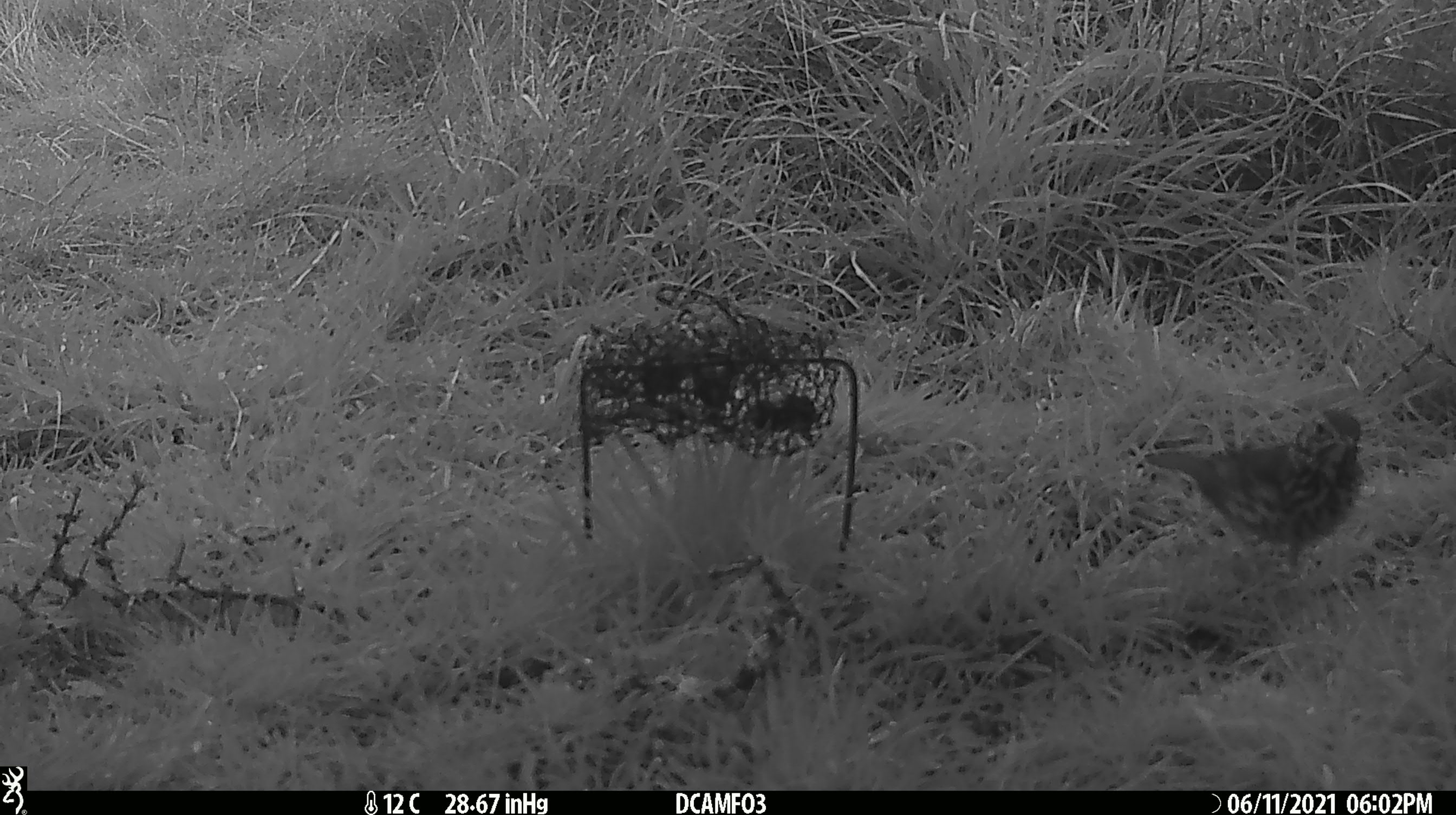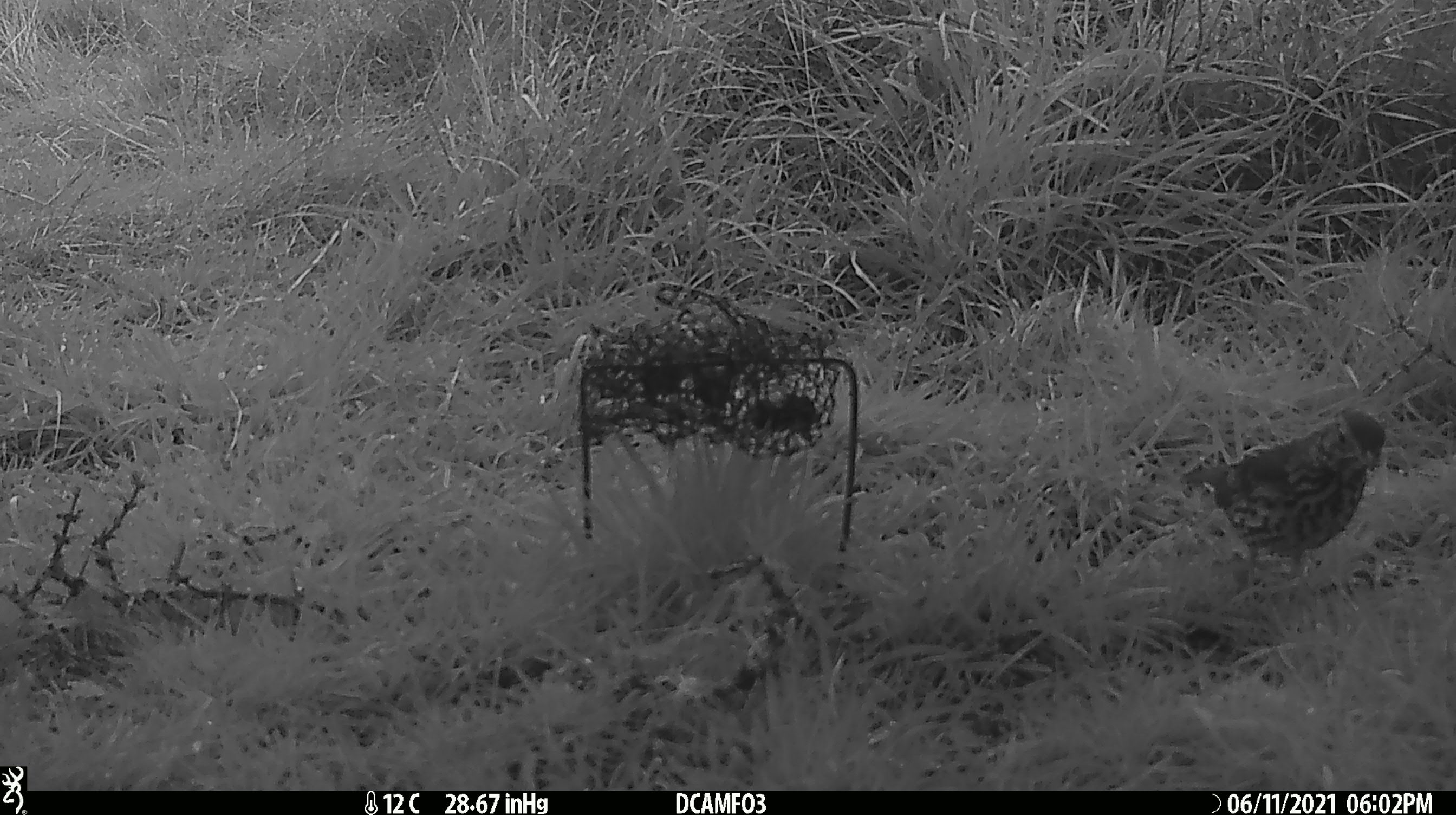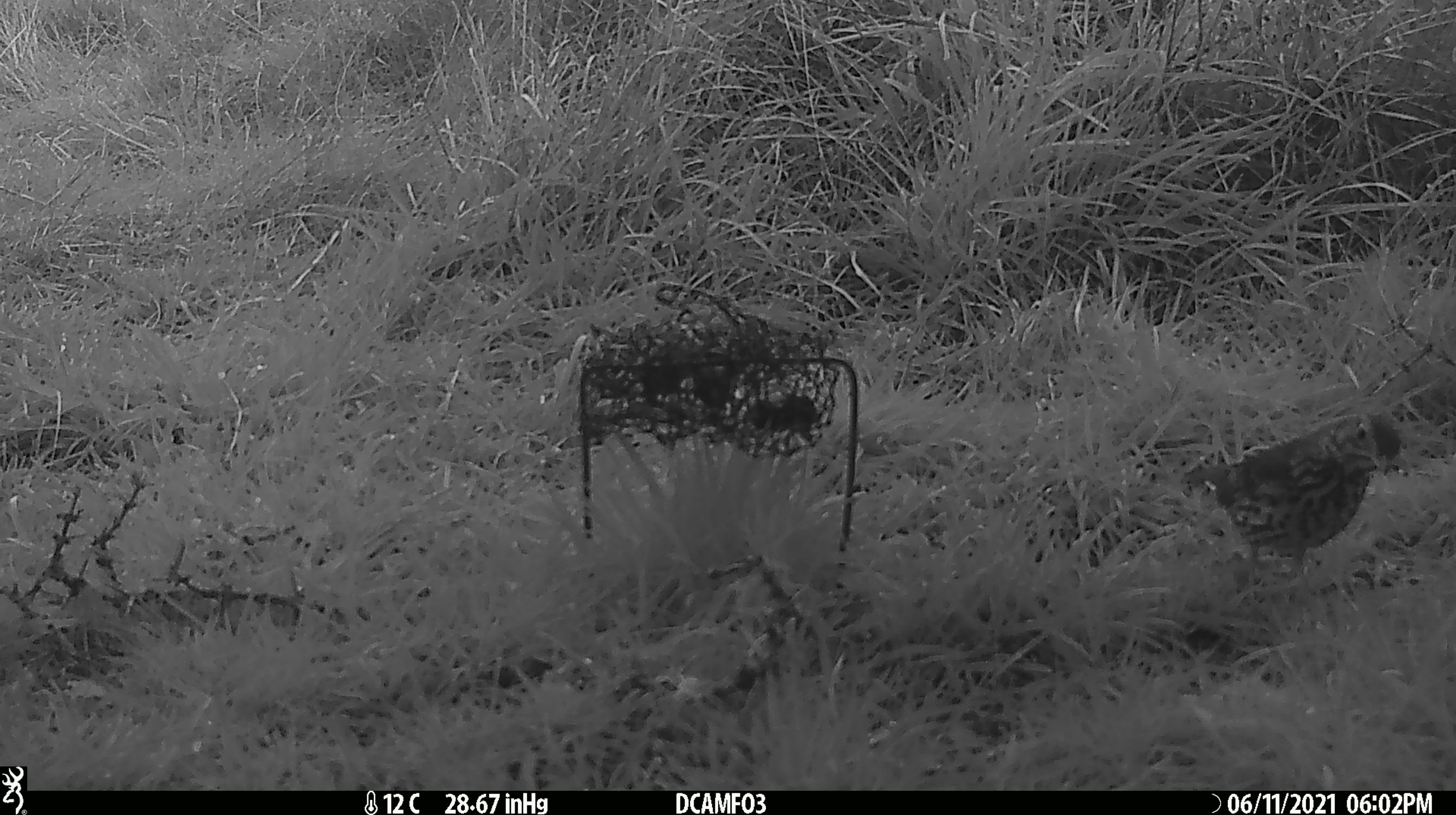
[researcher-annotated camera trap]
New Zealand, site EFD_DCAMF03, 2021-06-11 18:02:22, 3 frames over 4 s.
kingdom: Animalia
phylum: Chordata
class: Aves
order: Passeriformes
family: Turdidae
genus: Turdus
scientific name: Turdus philomelos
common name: song thrush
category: thrush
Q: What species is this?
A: Thrush (song thrush) (Turdus philomelos).